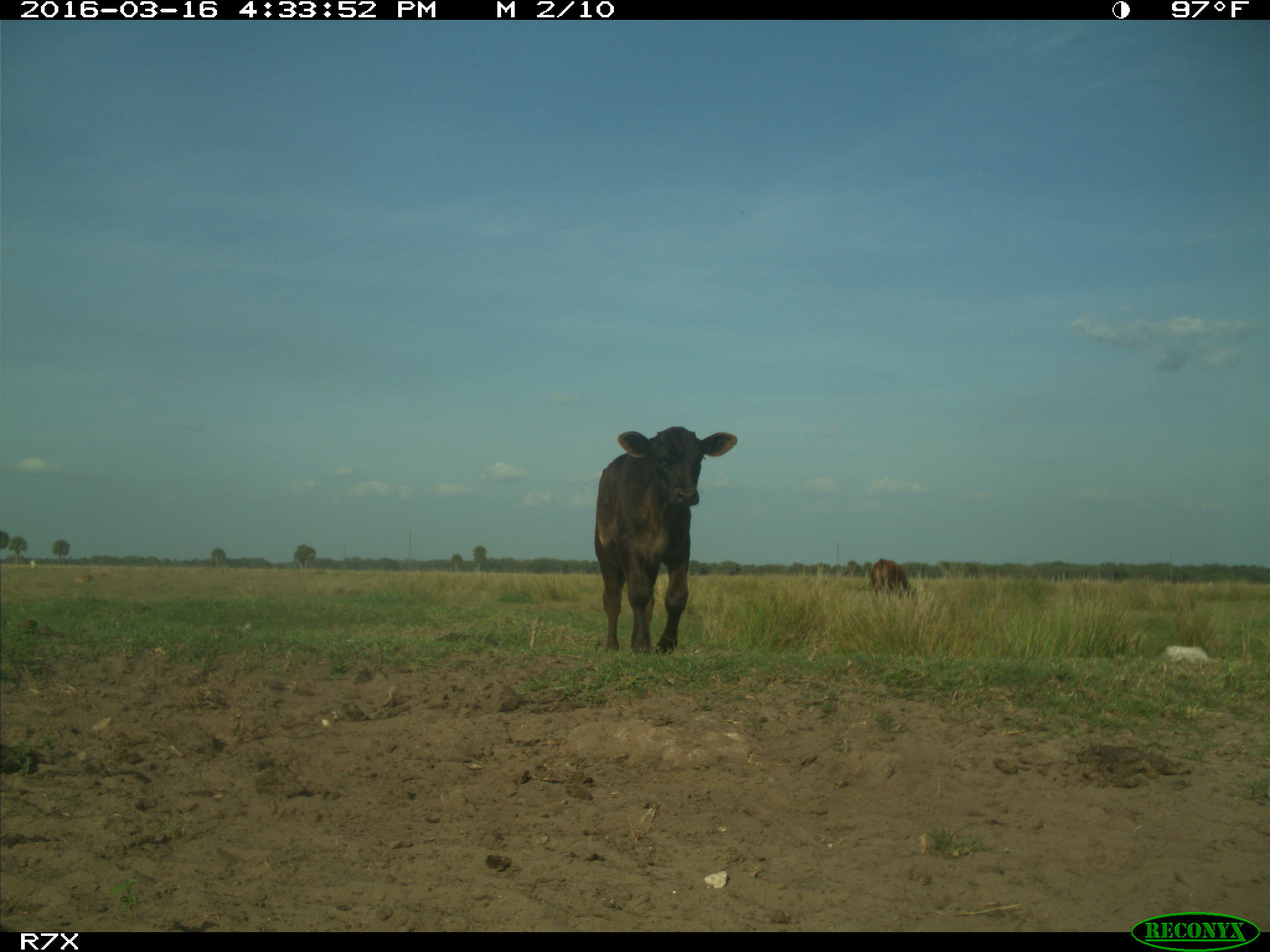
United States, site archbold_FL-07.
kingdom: Animalia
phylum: Chordata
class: Mammalia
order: Artiodactyla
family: Bovidae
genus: Bos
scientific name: Bos taurus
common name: domestic cow